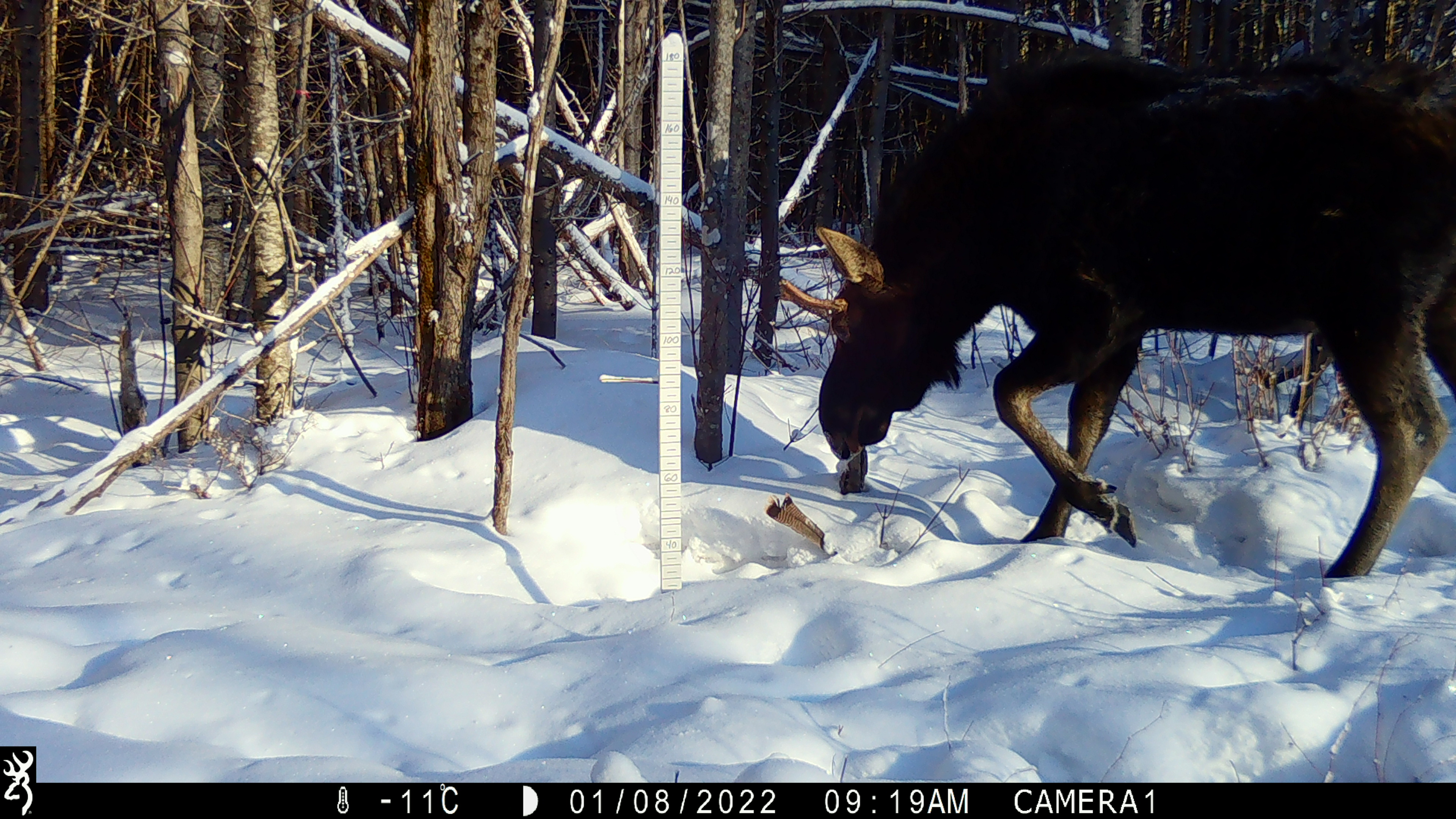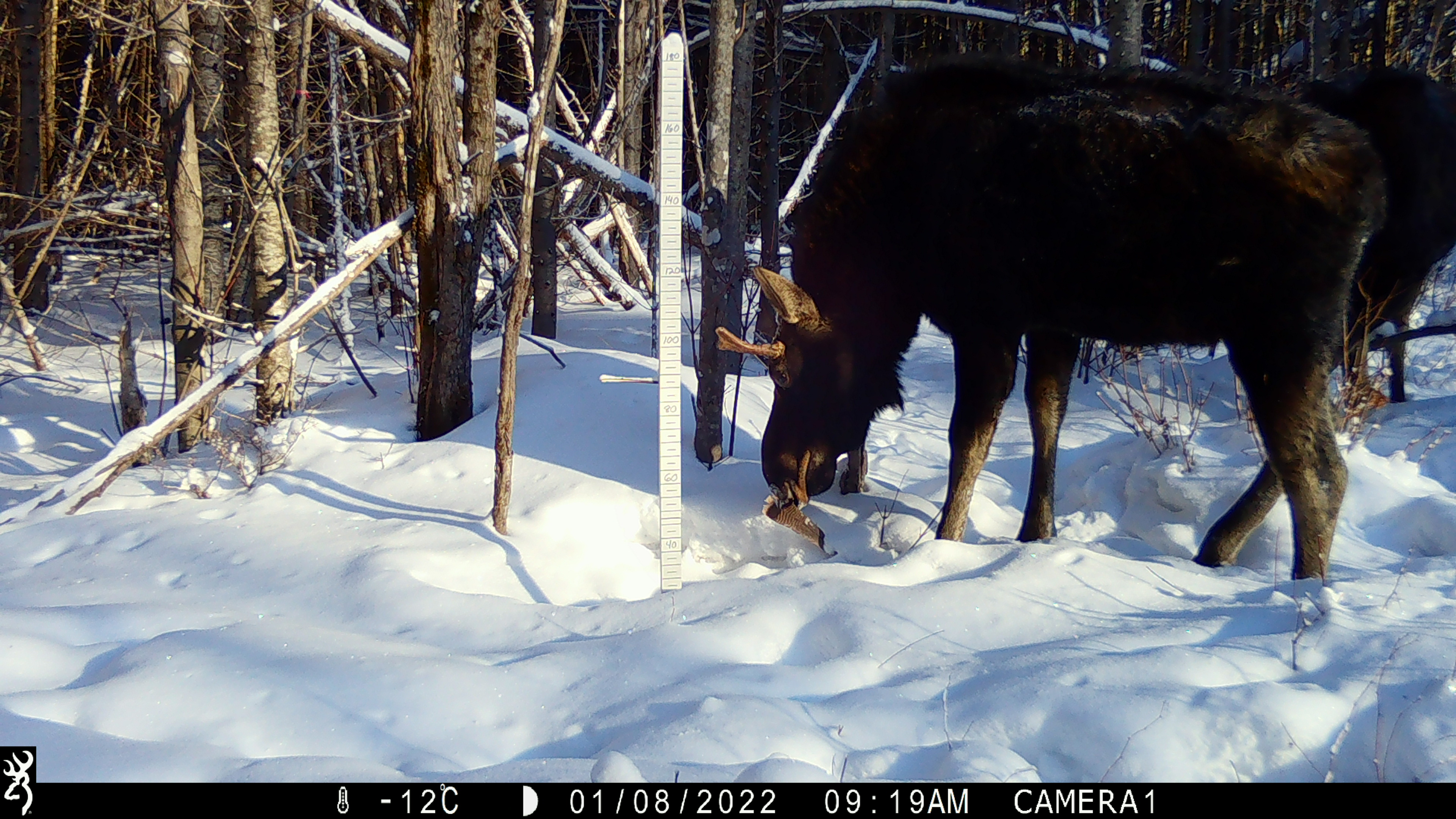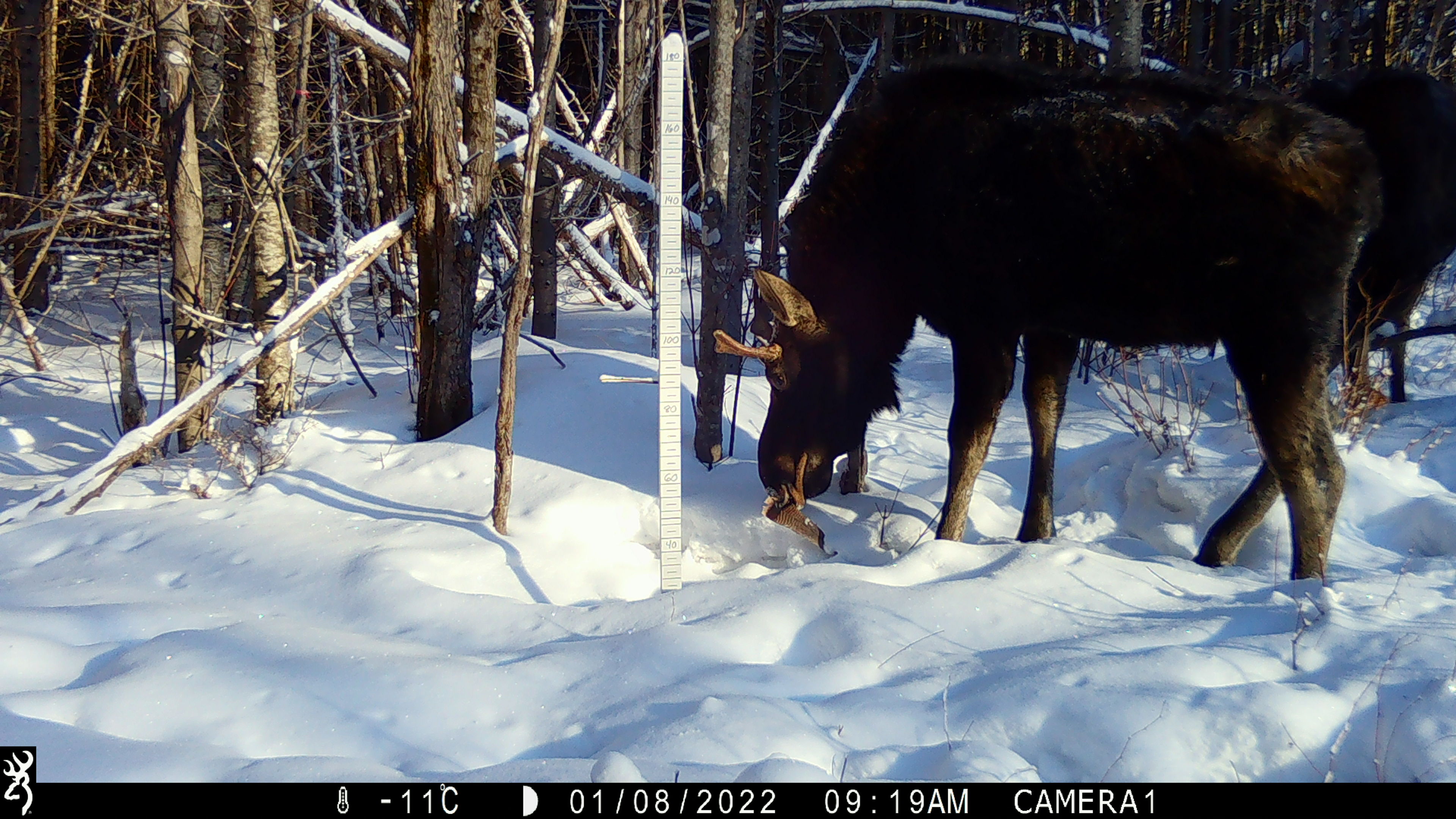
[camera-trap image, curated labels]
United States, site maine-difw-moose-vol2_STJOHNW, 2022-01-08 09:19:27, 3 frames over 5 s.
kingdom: Animalia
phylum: Chordata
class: Mammalia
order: Artiodactyla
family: Cervidae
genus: Alces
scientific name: Alces alces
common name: moose